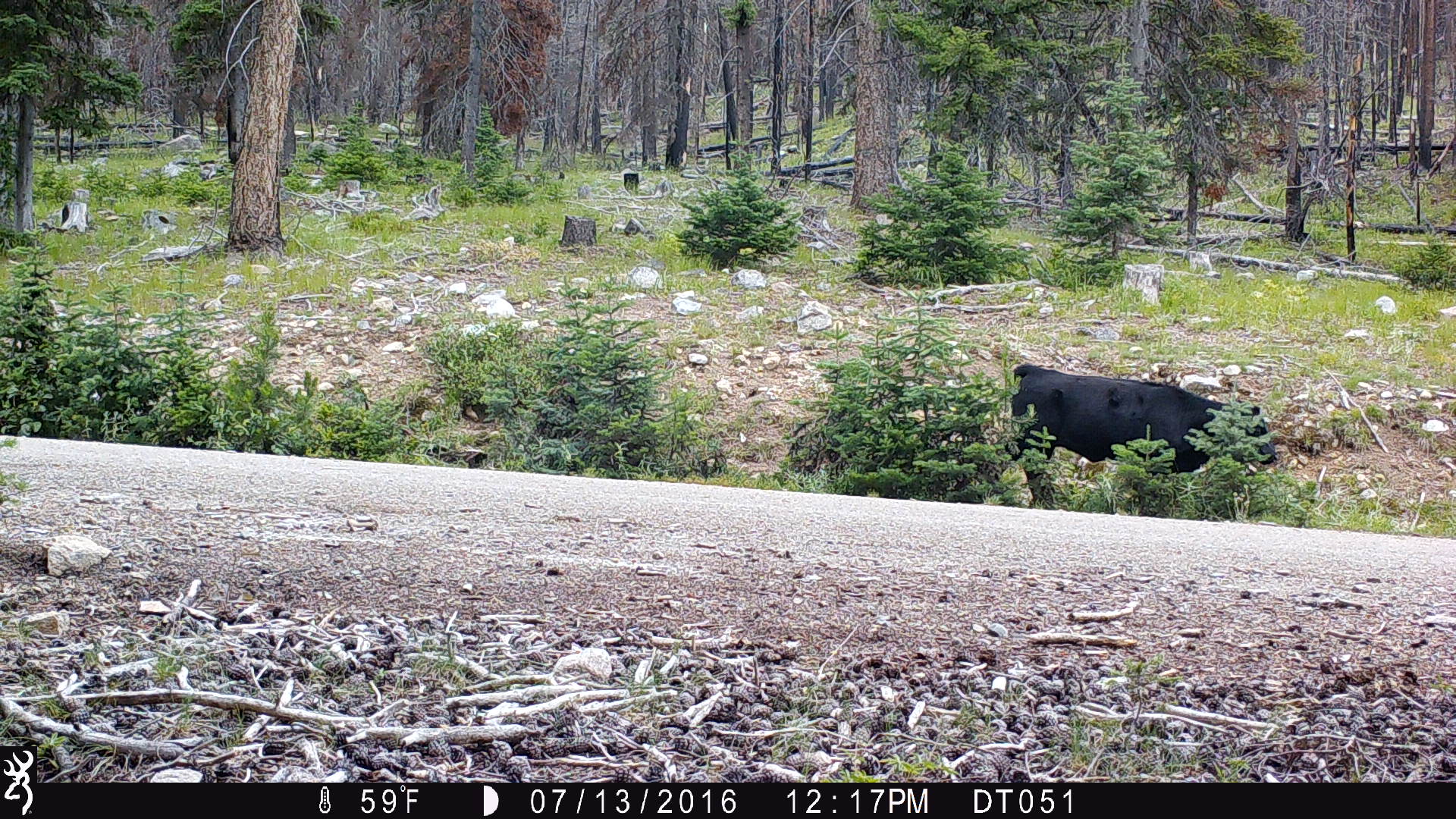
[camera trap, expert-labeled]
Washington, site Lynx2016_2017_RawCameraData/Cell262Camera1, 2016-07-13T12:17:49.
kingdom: Animalia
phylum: Chordata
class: Mammalia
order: Artiodactyla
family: Bovidae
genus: Bos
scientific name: Bos taurus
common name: domestic cattle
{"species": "domestic cattle (Bos taurus)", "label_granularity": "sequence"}